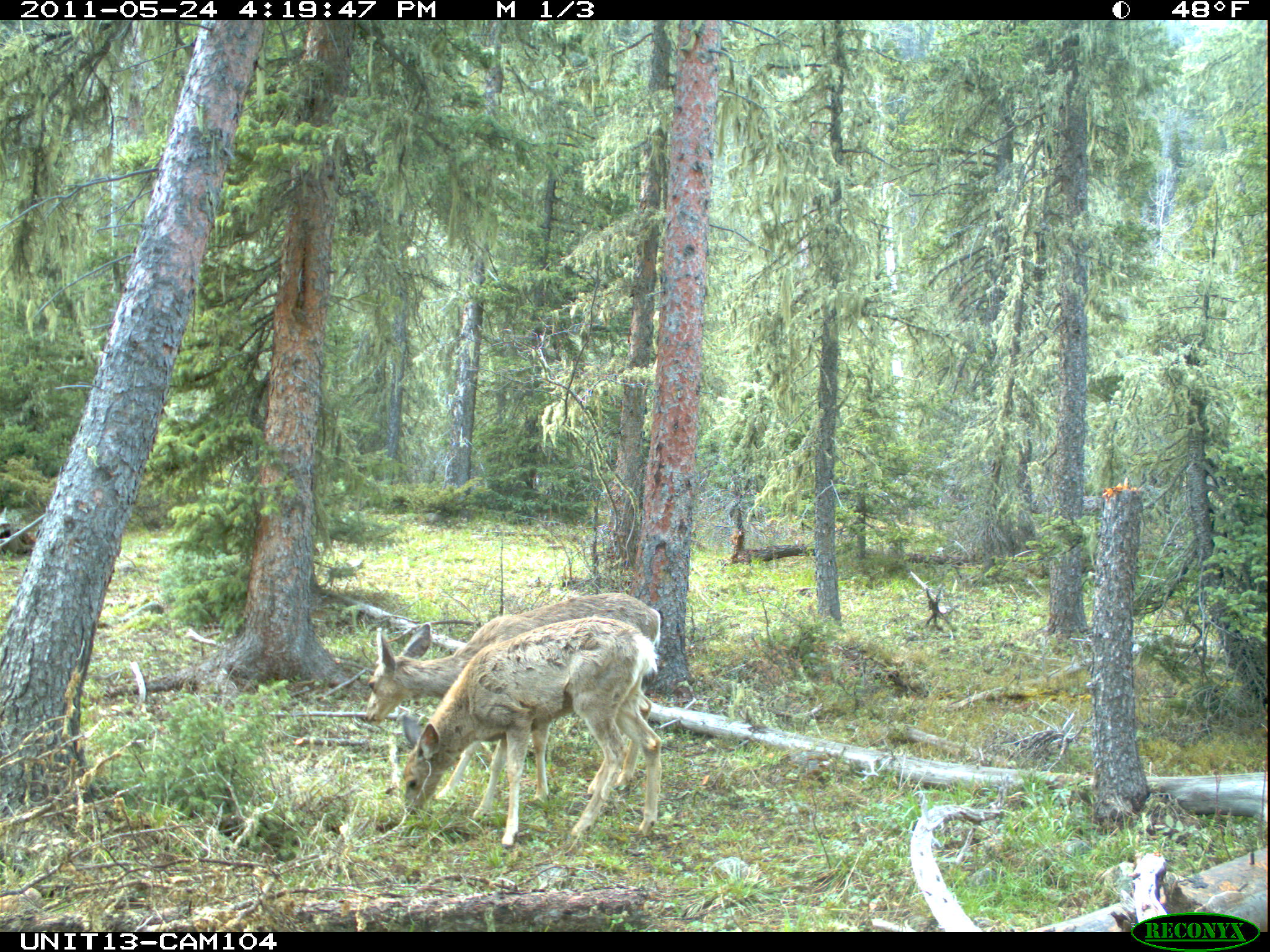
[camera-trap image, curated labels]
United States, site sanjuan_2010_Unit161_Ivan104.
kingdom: Animalia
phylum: Chordata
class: Mammalia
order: Artiodactyla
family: Cervidae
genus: Odocoileus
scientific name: Odocoileus hemionus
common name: mule deer